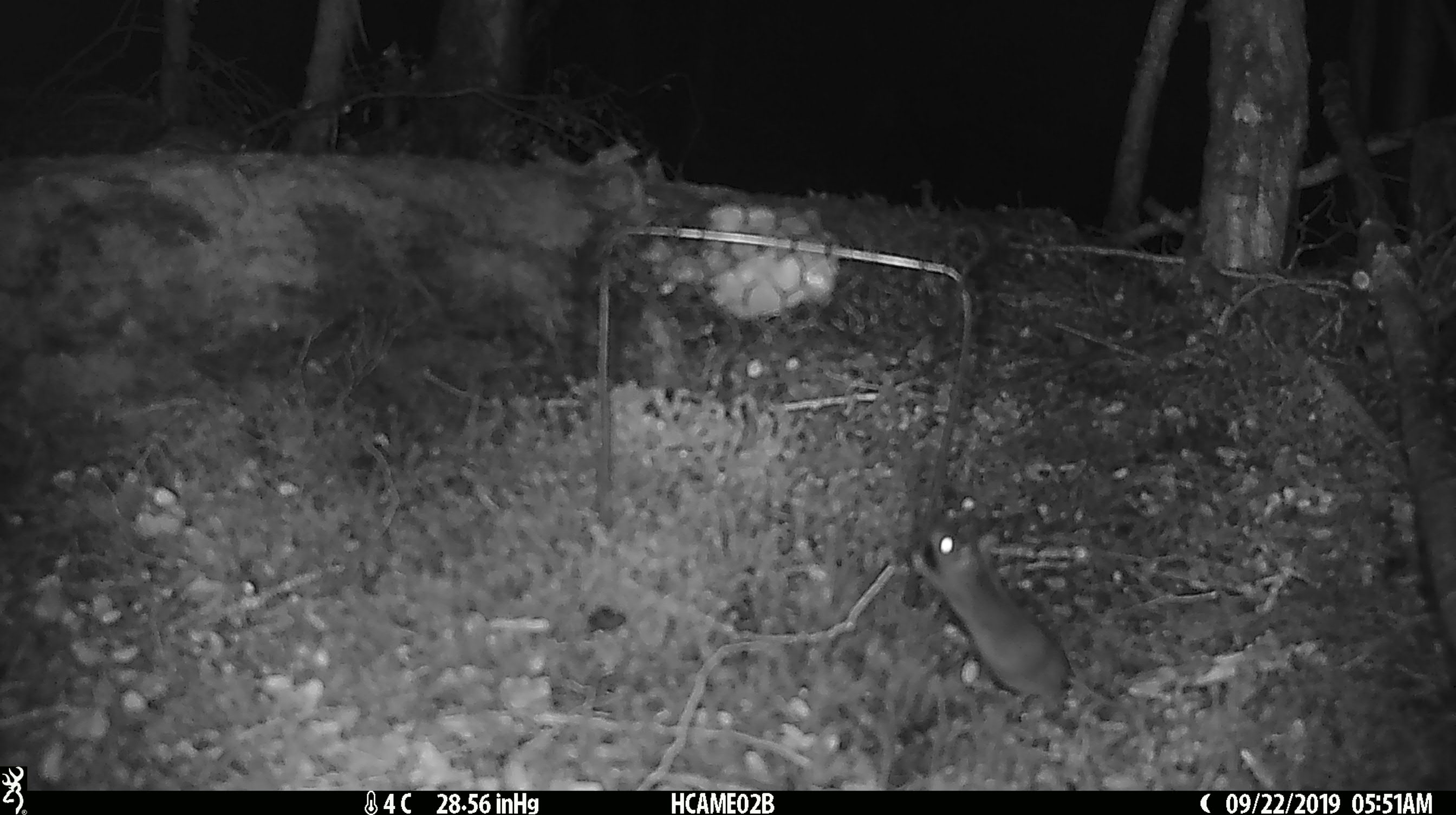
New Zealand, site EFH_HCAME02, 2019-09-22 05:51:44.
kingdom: Animalia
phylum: Chordata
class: Mammalia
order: Rodentia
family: Muridae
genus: Mus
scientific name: Mus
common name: mouse